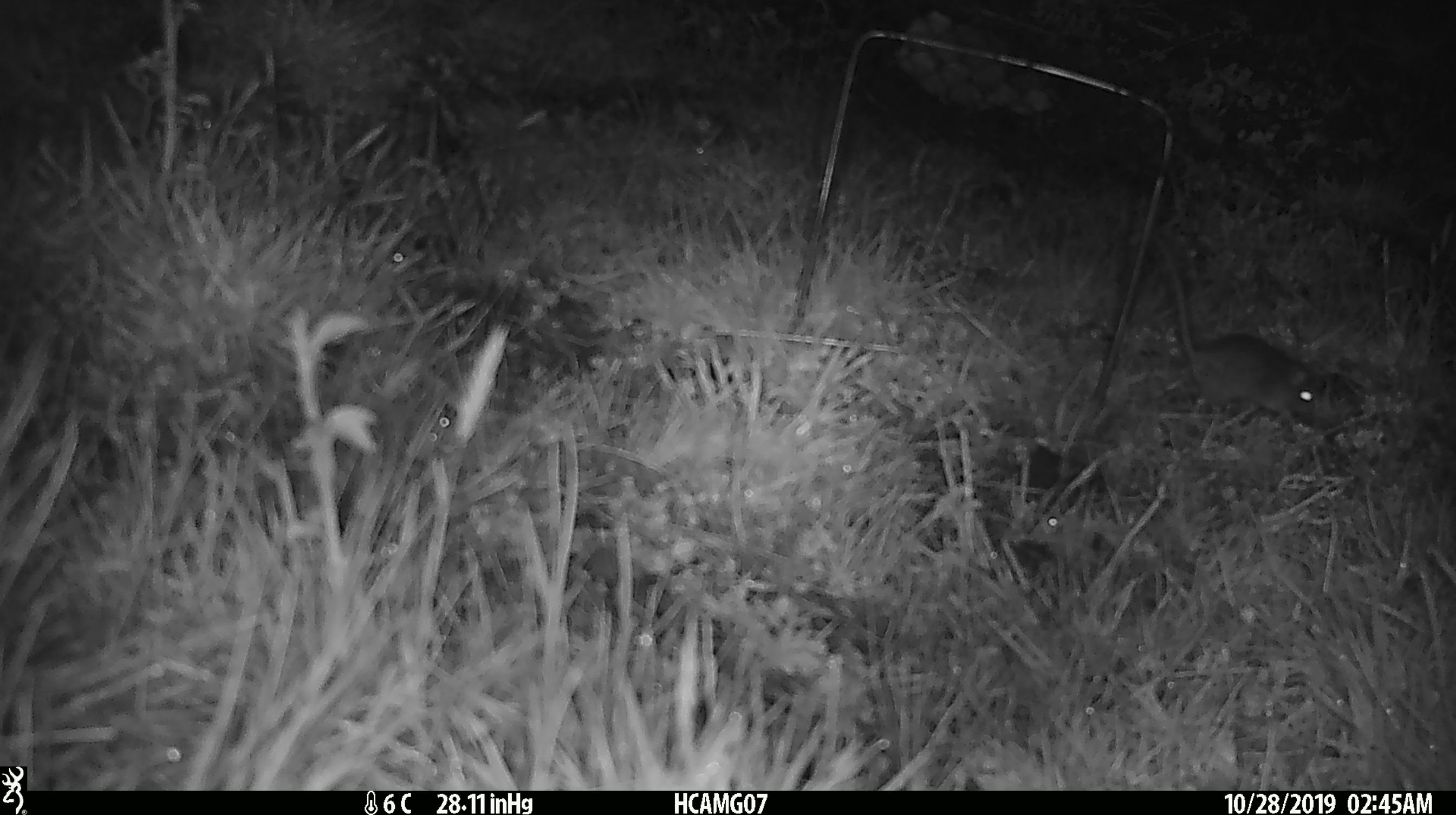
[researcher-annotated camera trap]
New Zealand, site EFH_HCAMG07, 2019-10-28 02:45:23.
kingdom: Animalia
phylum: Chordata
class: Mammalia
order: Rodentia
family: Muridae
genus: Mus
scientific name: Mus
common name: mouse